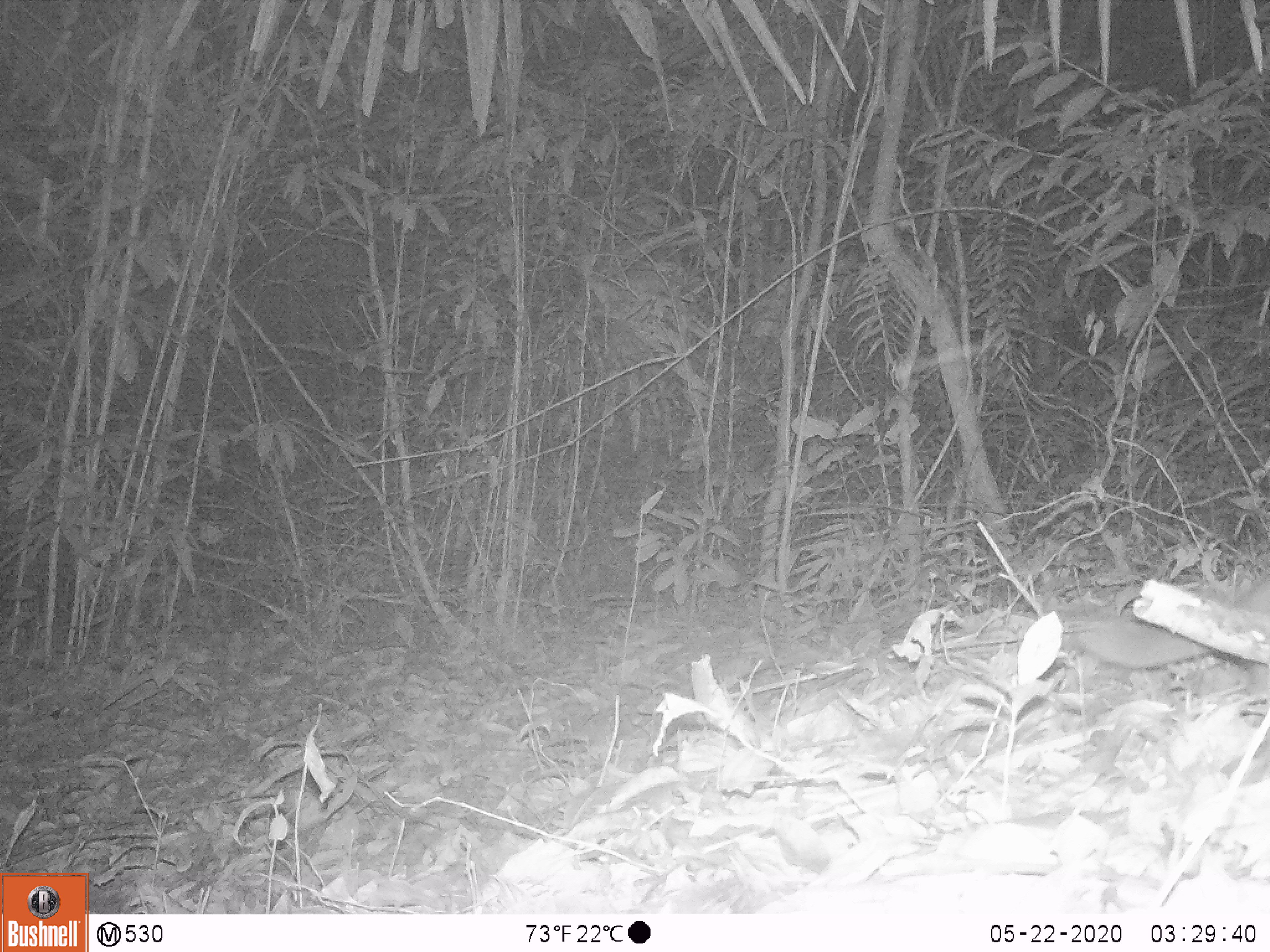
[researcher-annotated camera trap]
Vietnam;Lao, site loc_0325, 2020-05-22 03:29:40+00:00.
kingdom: Animalia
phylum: Chordata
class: Mammalia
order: Carnivora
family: Mustelidae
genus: Melogale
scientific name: Melogale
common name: ferret badger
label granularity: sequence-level